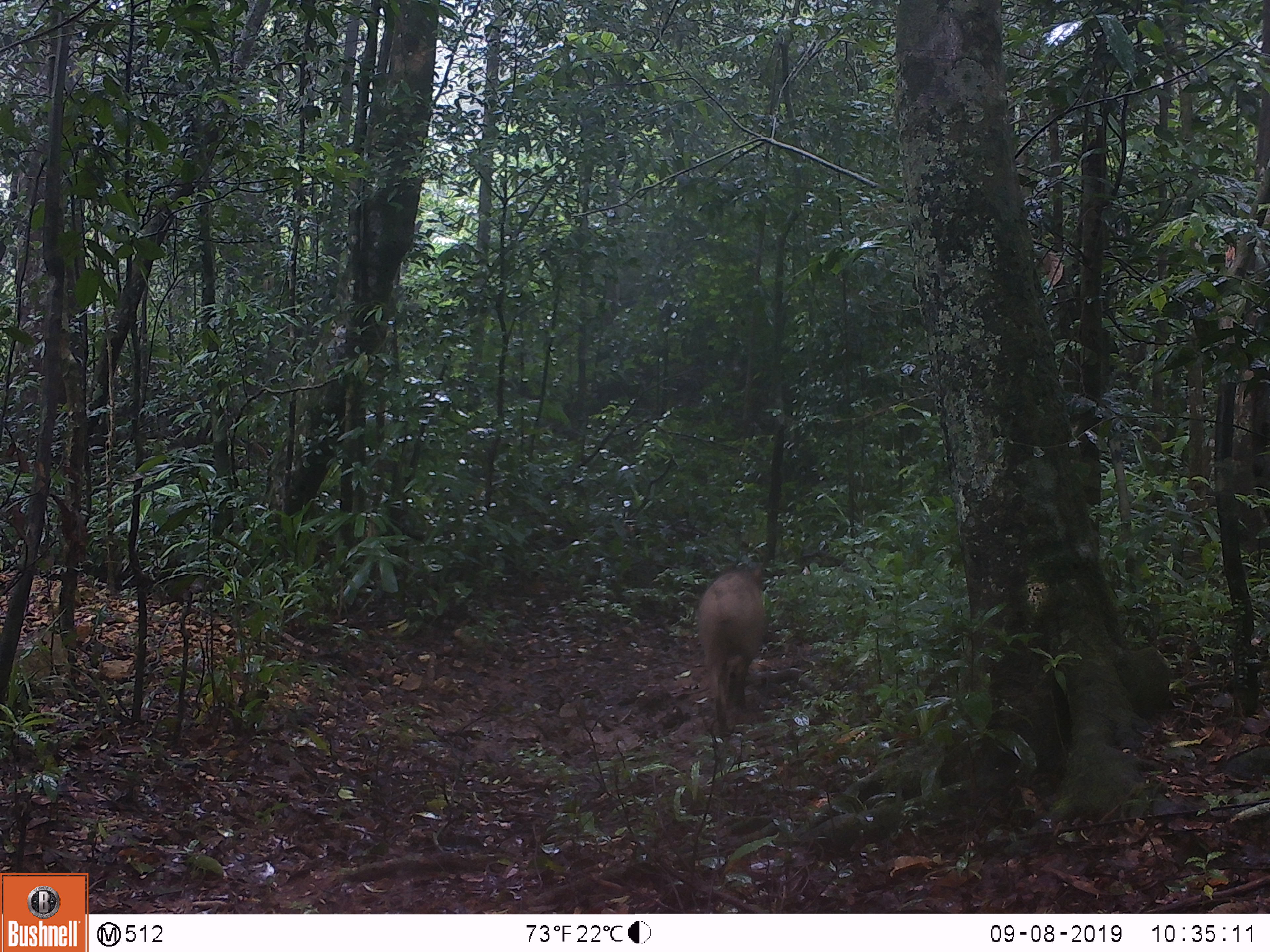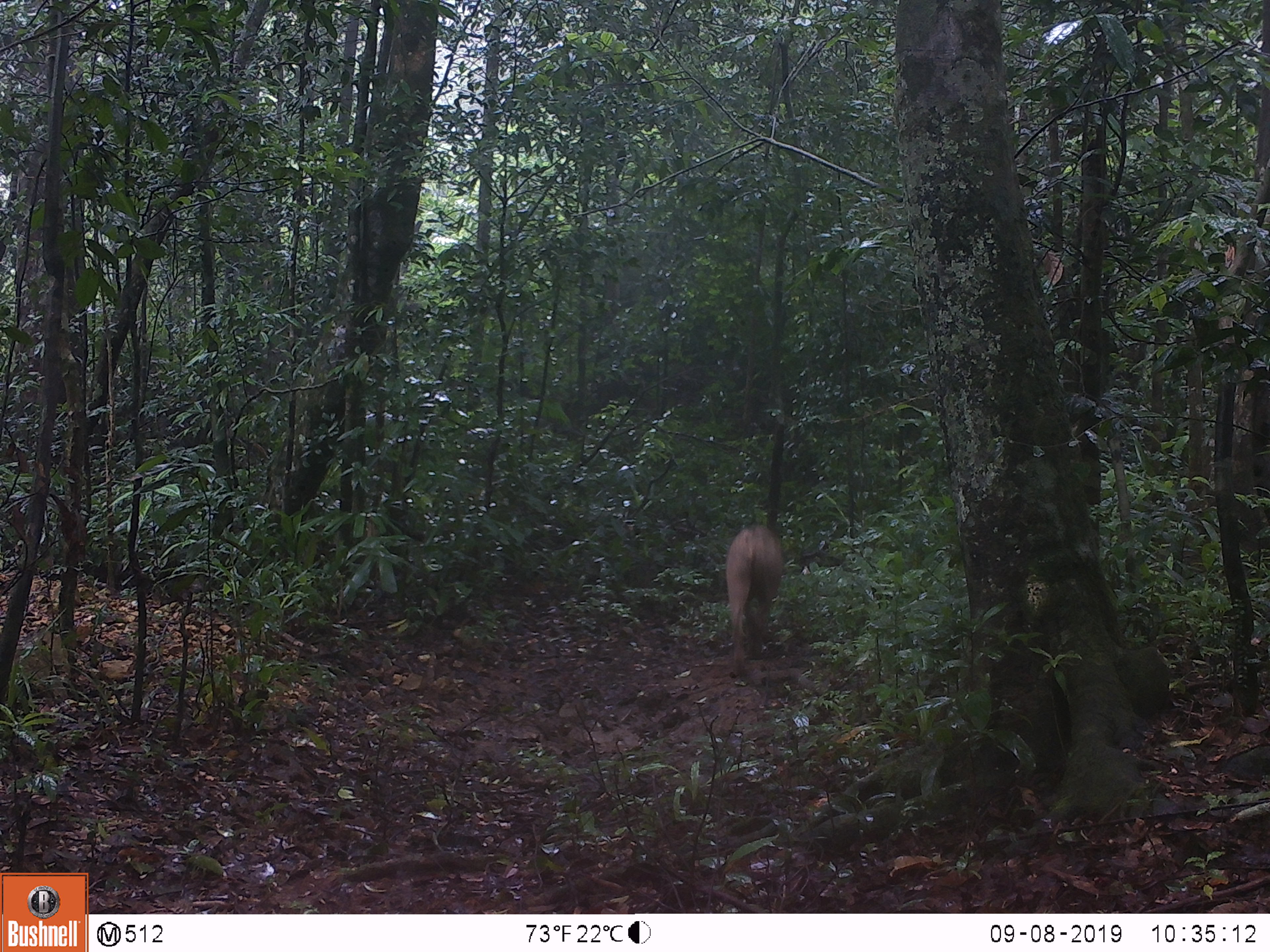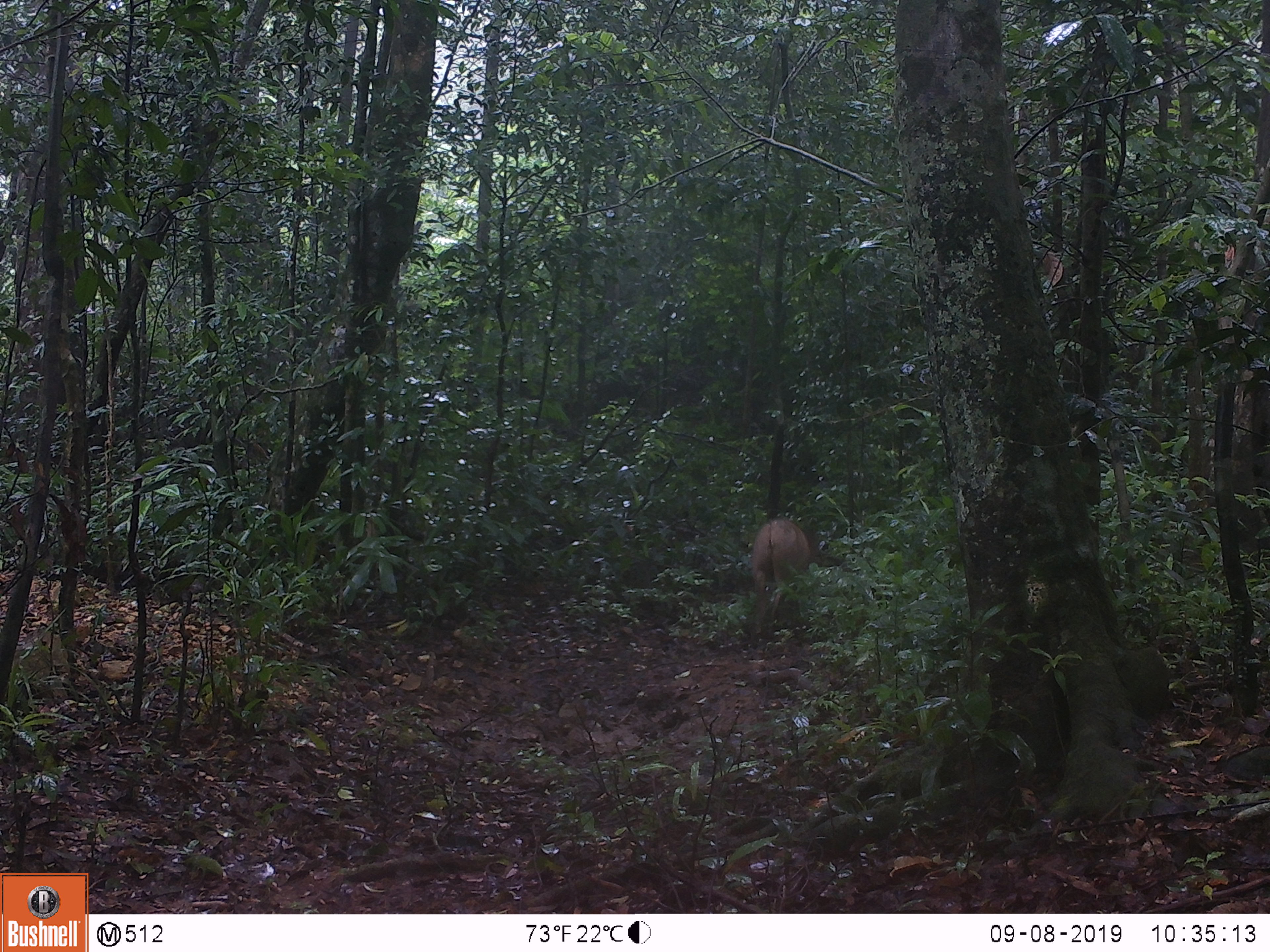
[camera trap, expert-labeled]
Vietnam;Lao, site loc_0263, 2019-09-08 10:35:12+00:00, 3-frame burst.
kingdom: Animalia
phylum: Chordata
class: Mammalia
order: Artiodactyla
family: Suidae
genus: Sus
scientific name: Sus scrofa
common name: eurasian wild pig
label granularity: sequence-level